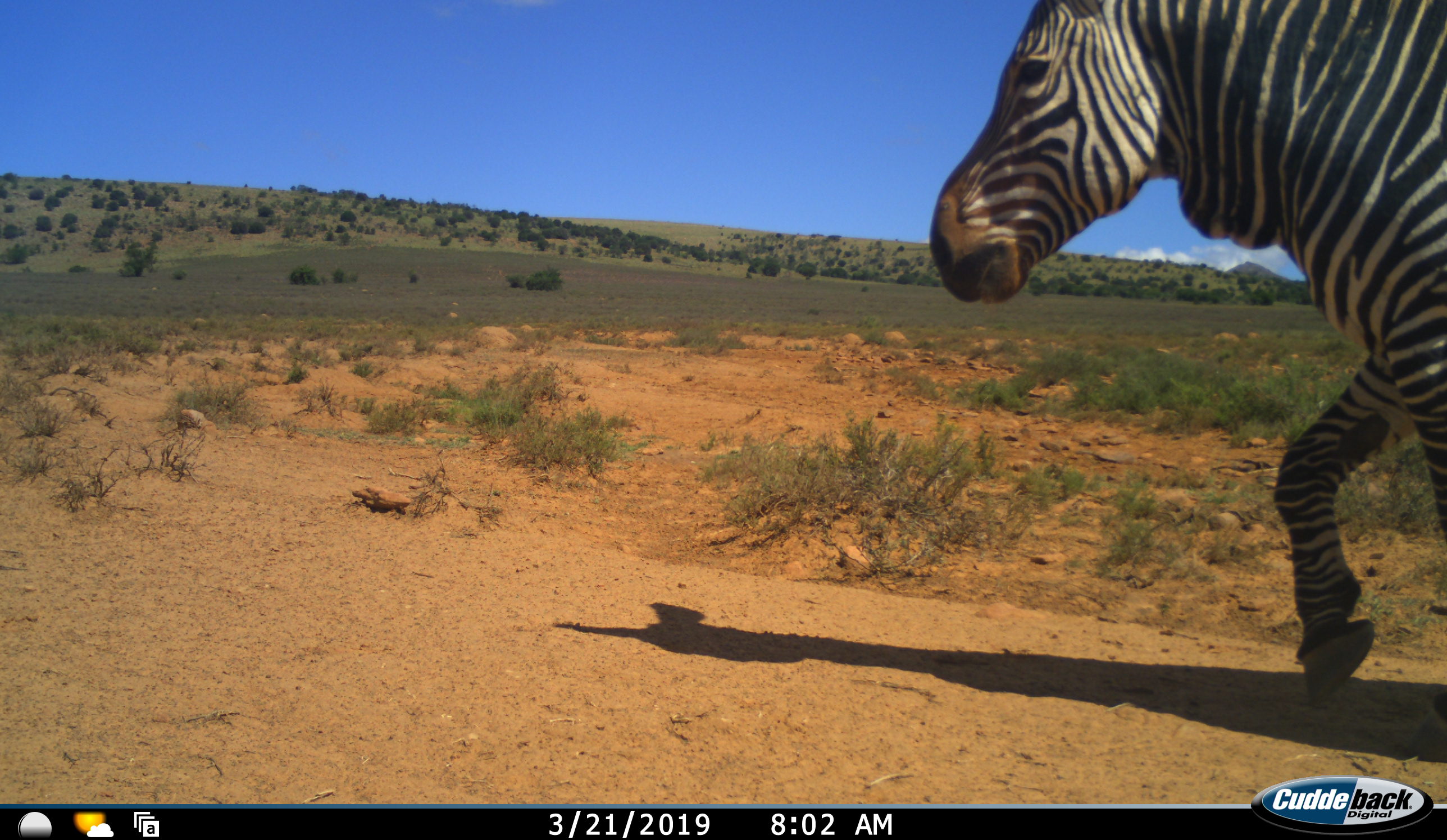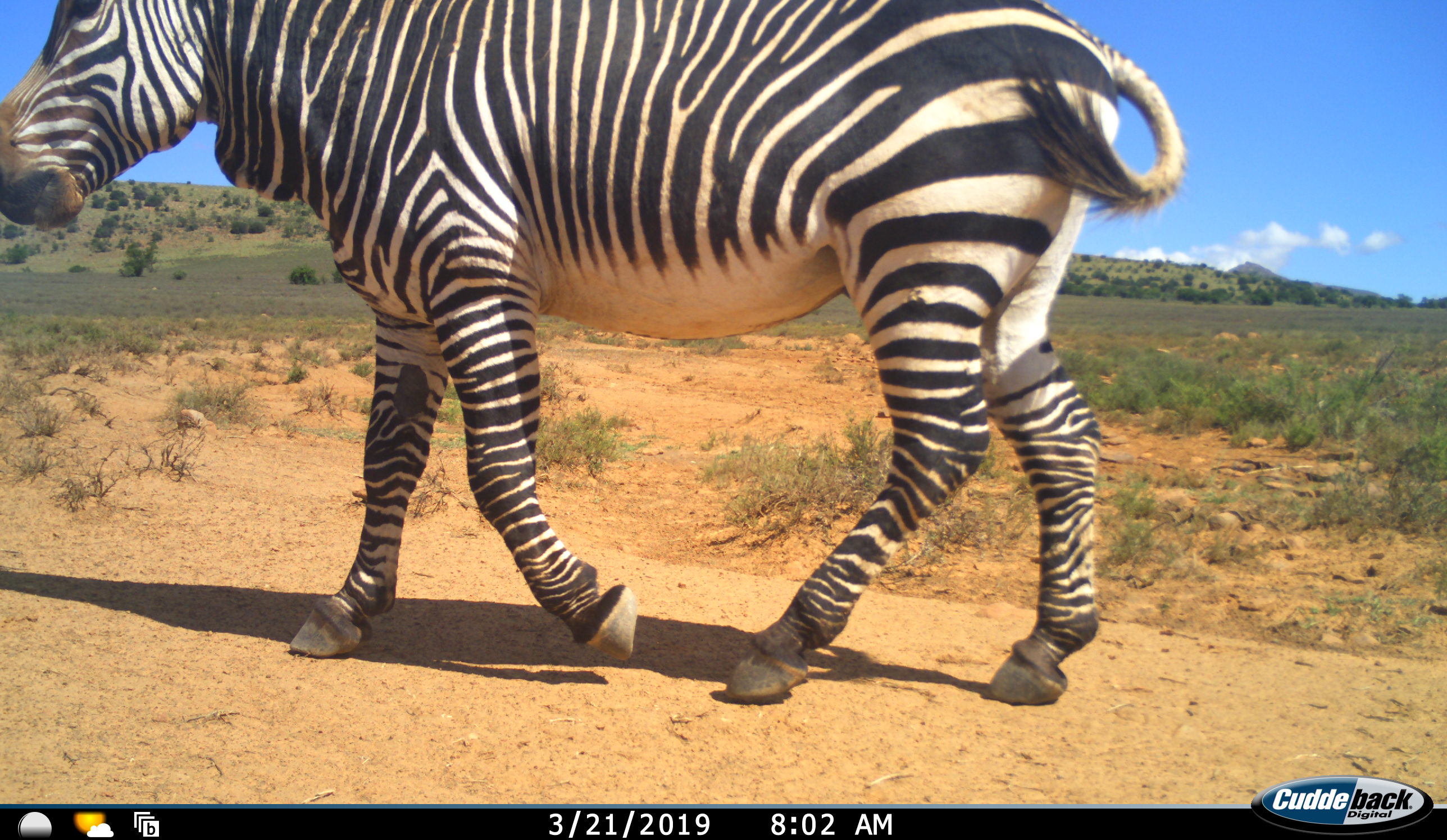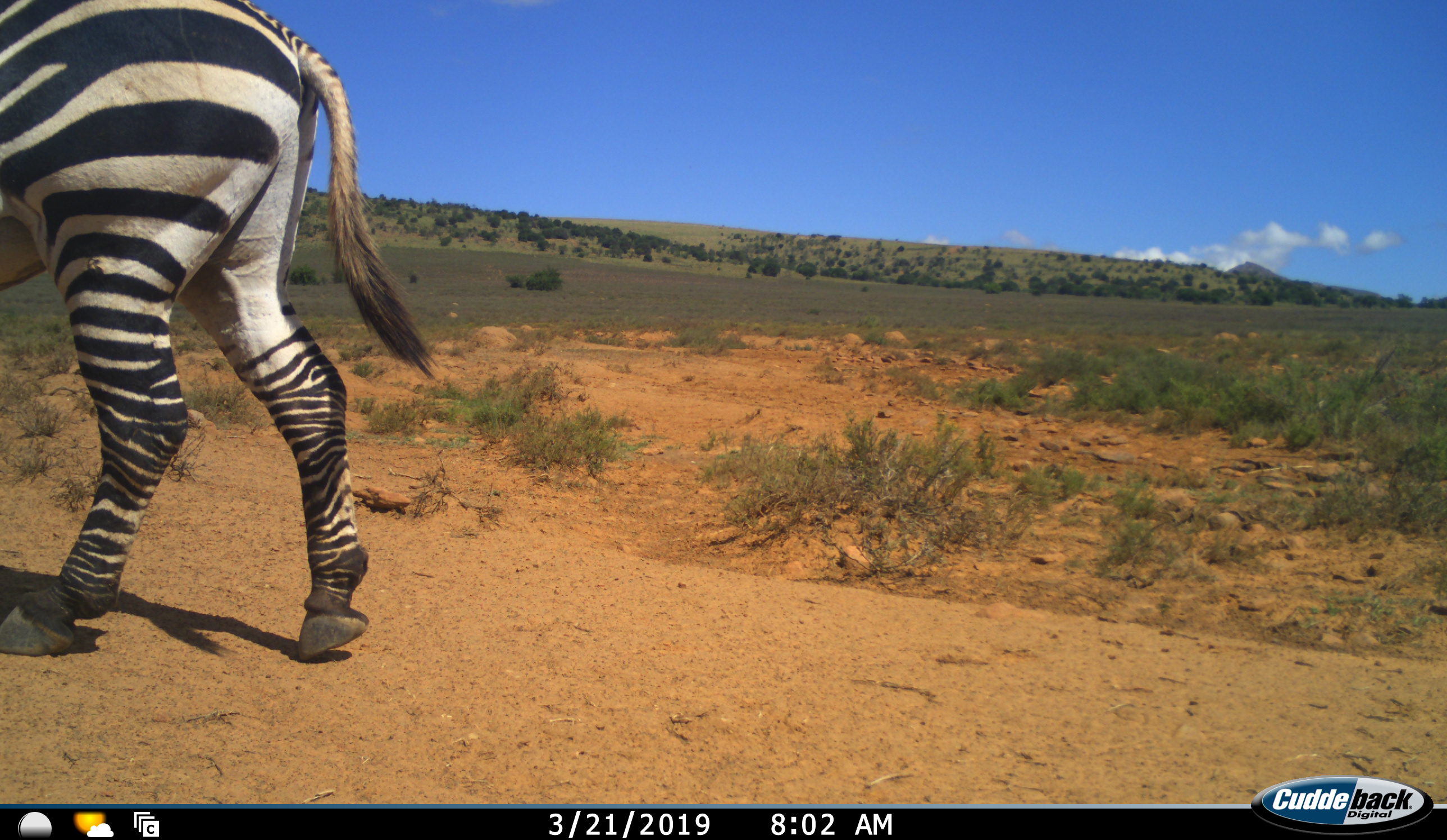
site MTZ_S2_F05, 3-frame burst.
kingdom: Animalia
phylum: Chordata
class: Mammalia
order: Perissodactyla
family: Equidae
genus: Equus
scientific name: Equus zebra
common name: mountain zebra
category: zebramountain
Zebramountain (mountain zebra) (Equus zebra), count 1. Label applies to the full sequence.